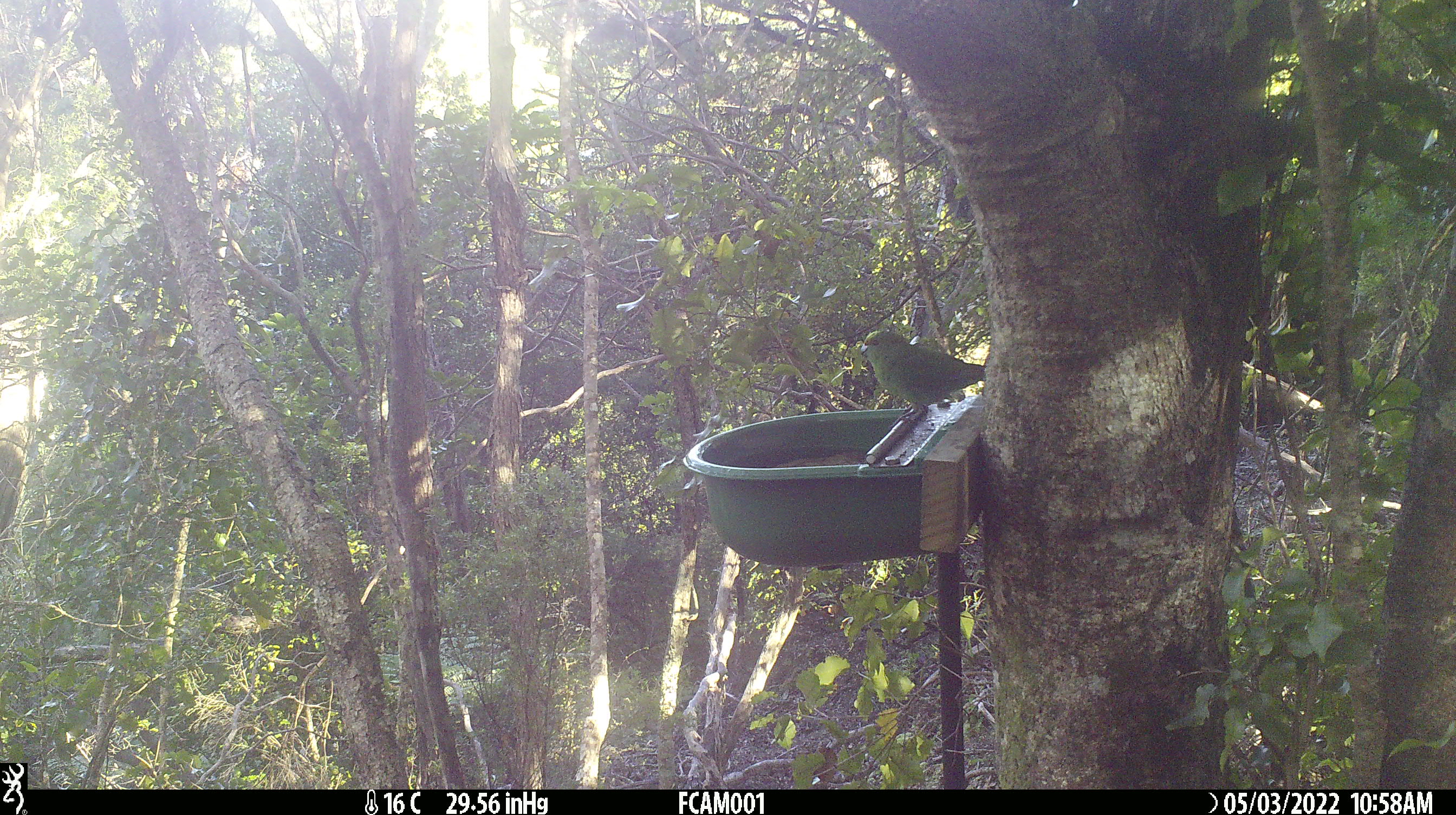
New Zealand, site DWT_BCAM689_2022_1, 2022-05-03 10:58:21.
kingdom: Animalia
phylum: Chordata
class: Aves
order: Psittaciformes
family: Psittaculidae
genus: Cyanoramphus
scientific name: Cyanoramphus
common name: parakeet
Parakeet (Cyanoramphus).